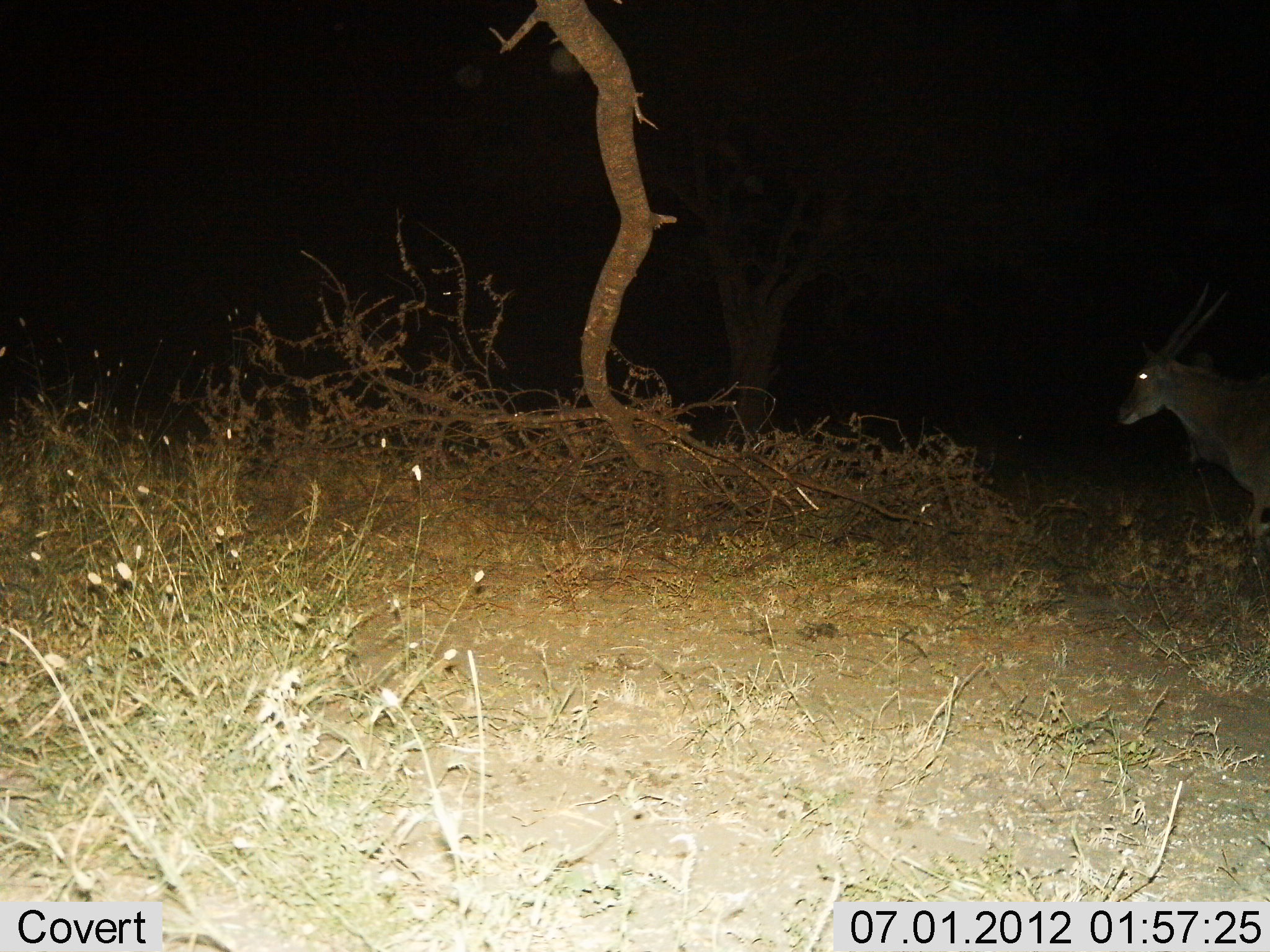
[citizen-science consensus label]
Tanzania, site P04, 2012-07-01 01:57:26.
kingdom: Animalia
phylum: Chordata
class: Mammalia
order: Artiodactyla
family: Bovidae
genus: Tragelaphus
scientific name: Tragelaphus oryx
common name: eland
Eland (Tragelaphus oryx), count 1. Behavior (volunteer vote fractions): standing 40%, resting 0%, moving 60%, interacting 0%. Young present (vote fraction): 0%. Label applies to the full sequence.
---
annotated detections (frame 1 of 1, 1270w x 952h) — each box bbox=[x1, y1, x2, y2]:
animal: bbox=[1114, 290, 1270, 558]